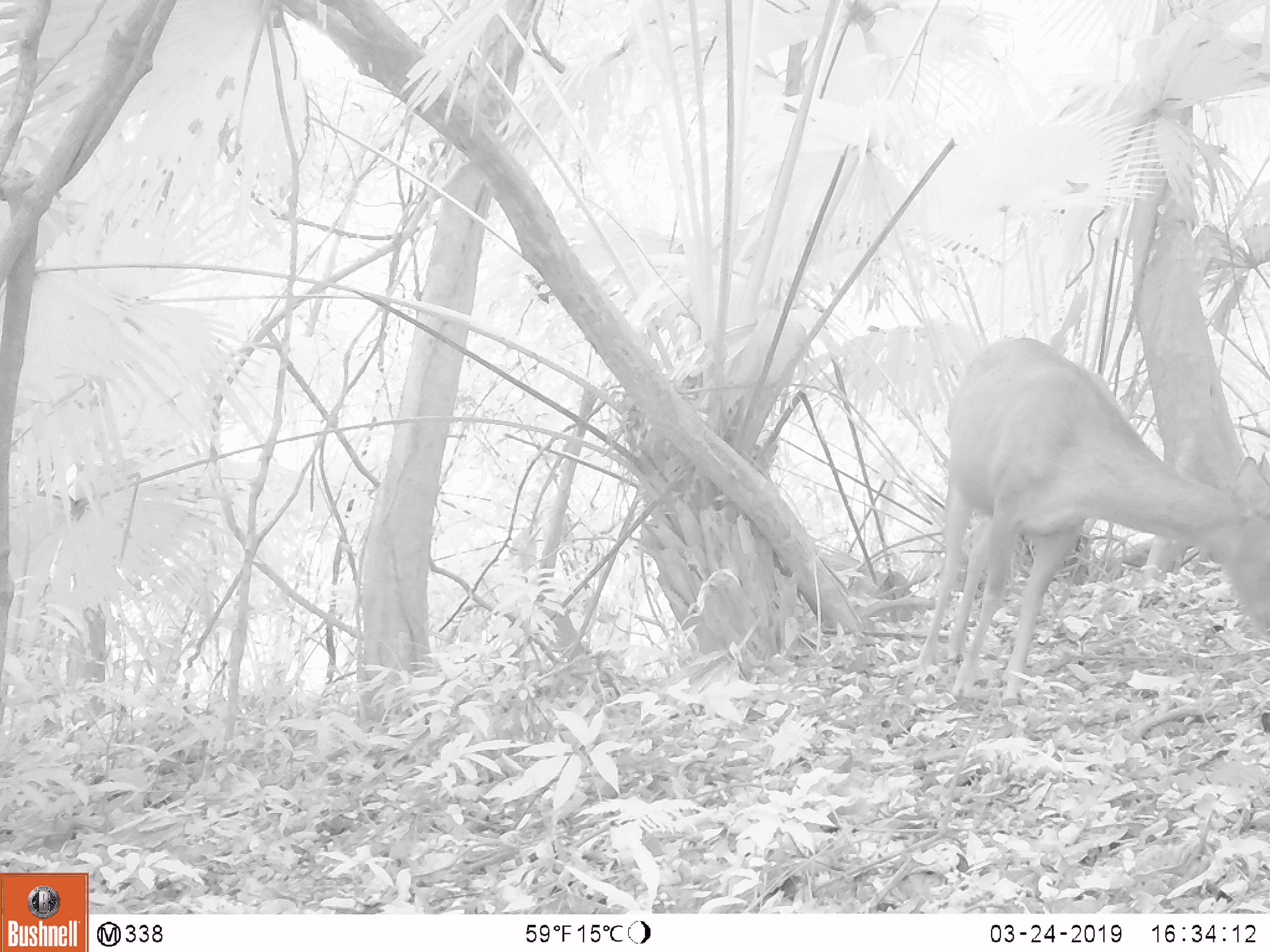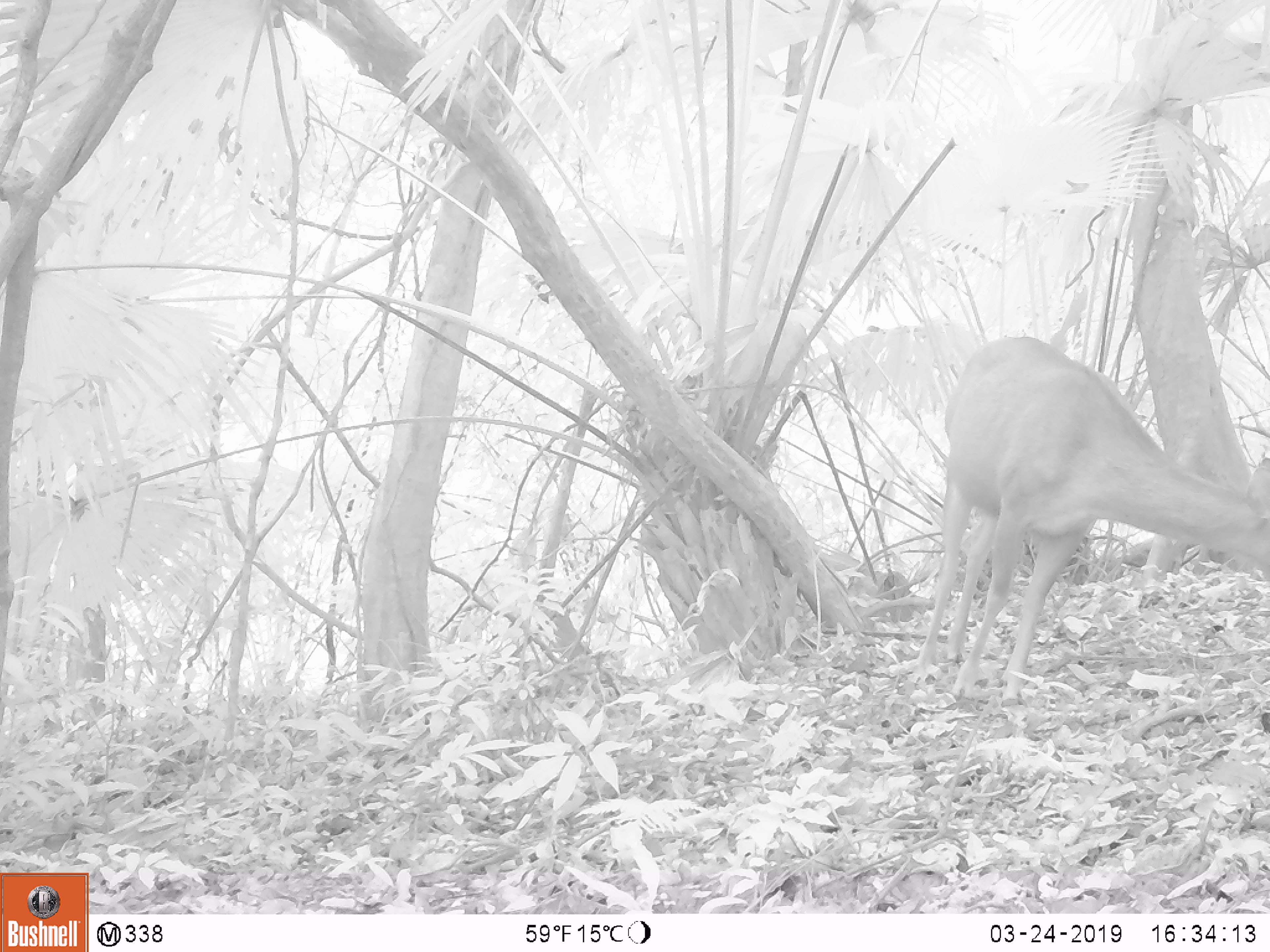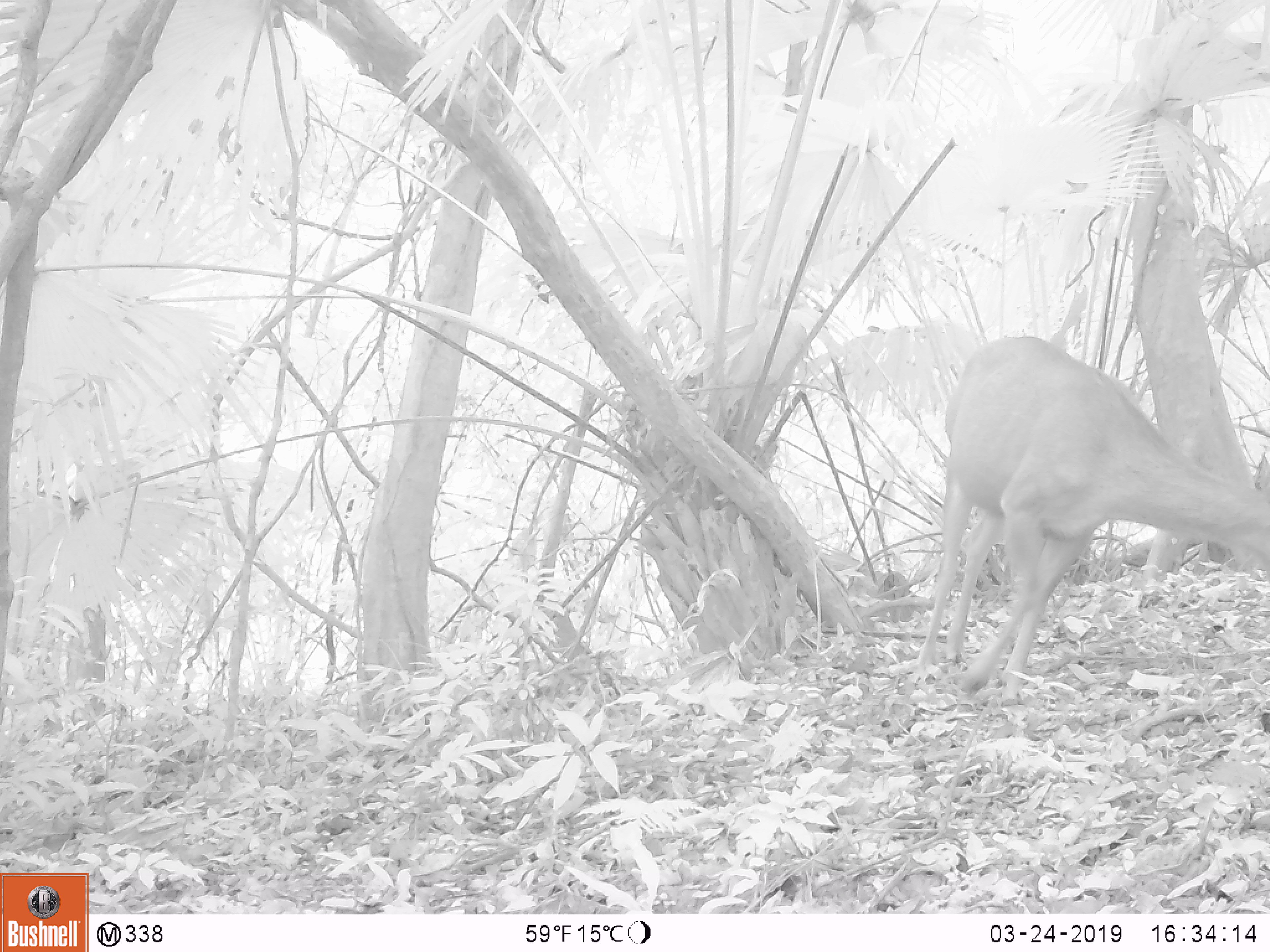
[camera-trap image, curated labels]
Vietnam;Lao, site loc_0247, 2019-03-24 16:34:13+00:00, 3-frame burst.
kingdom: Animalia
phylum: Chordata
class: Mammalia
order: Artiodactyla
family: Cervidae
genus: Rusa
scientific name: Rusa unicolor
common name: sambar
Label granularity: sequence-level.